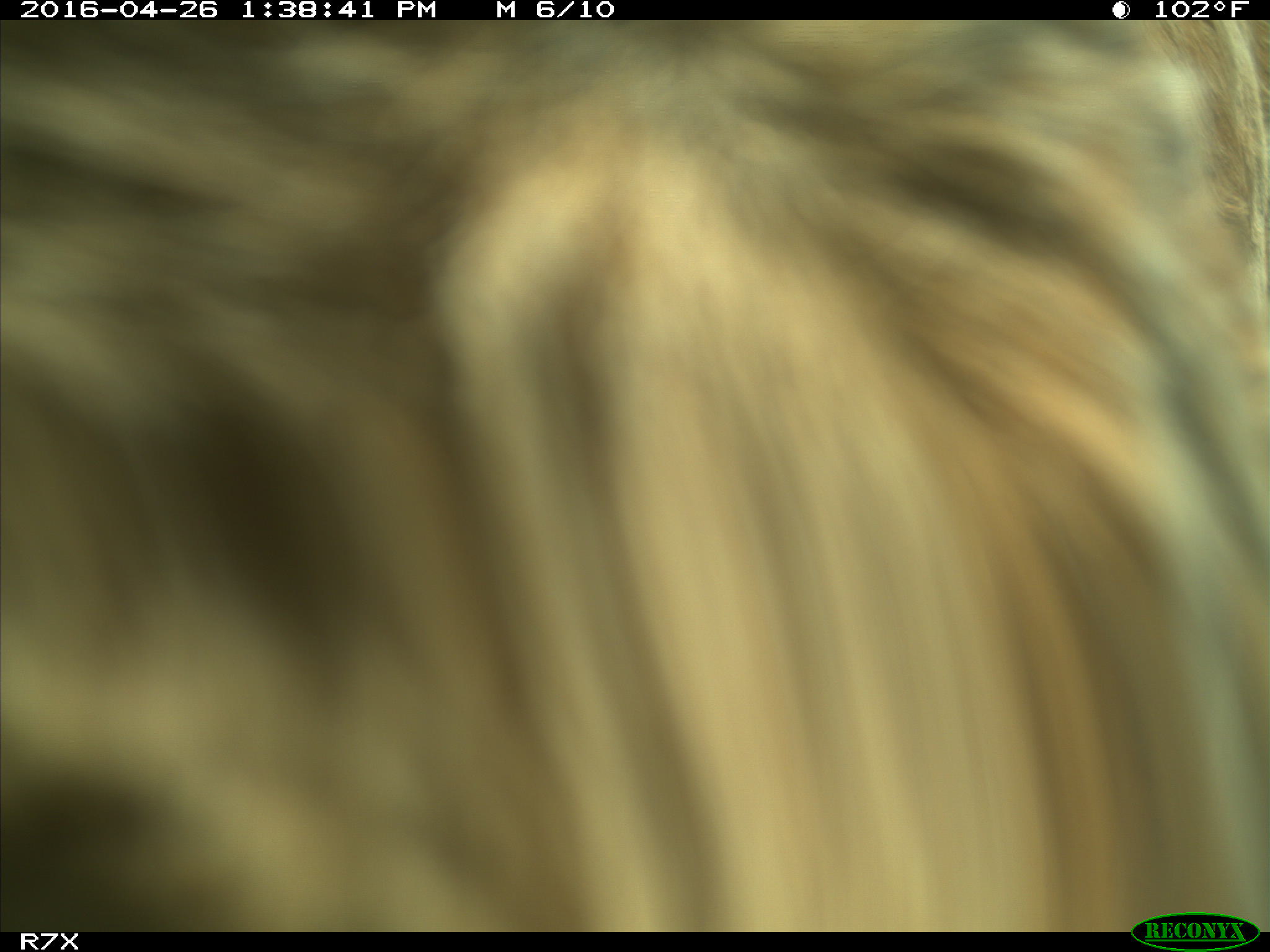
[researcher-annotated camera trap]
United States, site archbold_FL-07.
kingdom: Animalia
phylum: Chordata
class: Mammalia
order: Artiodactyla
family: Bovidae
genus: Bos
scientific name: Bos taurus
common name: domestic cow